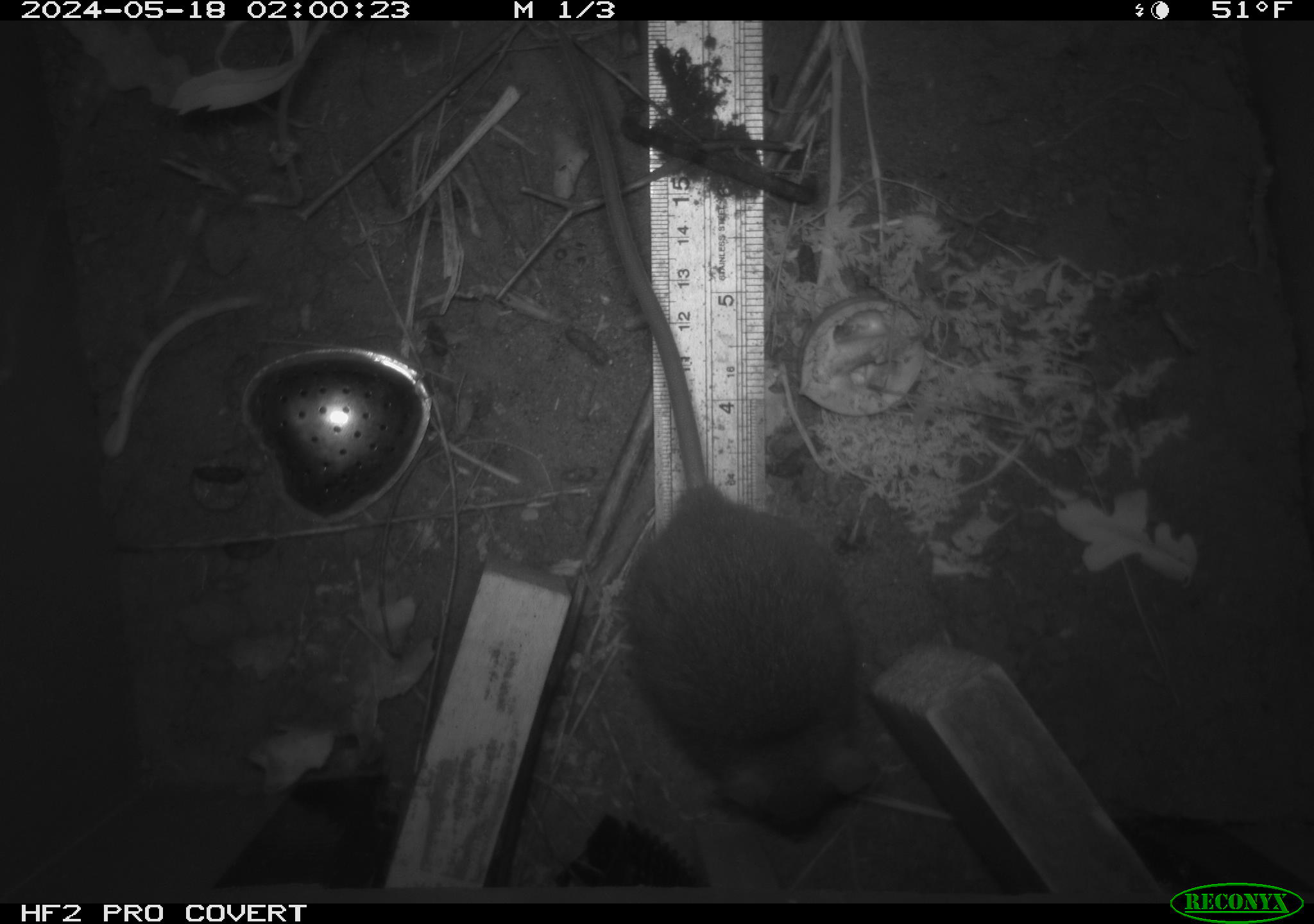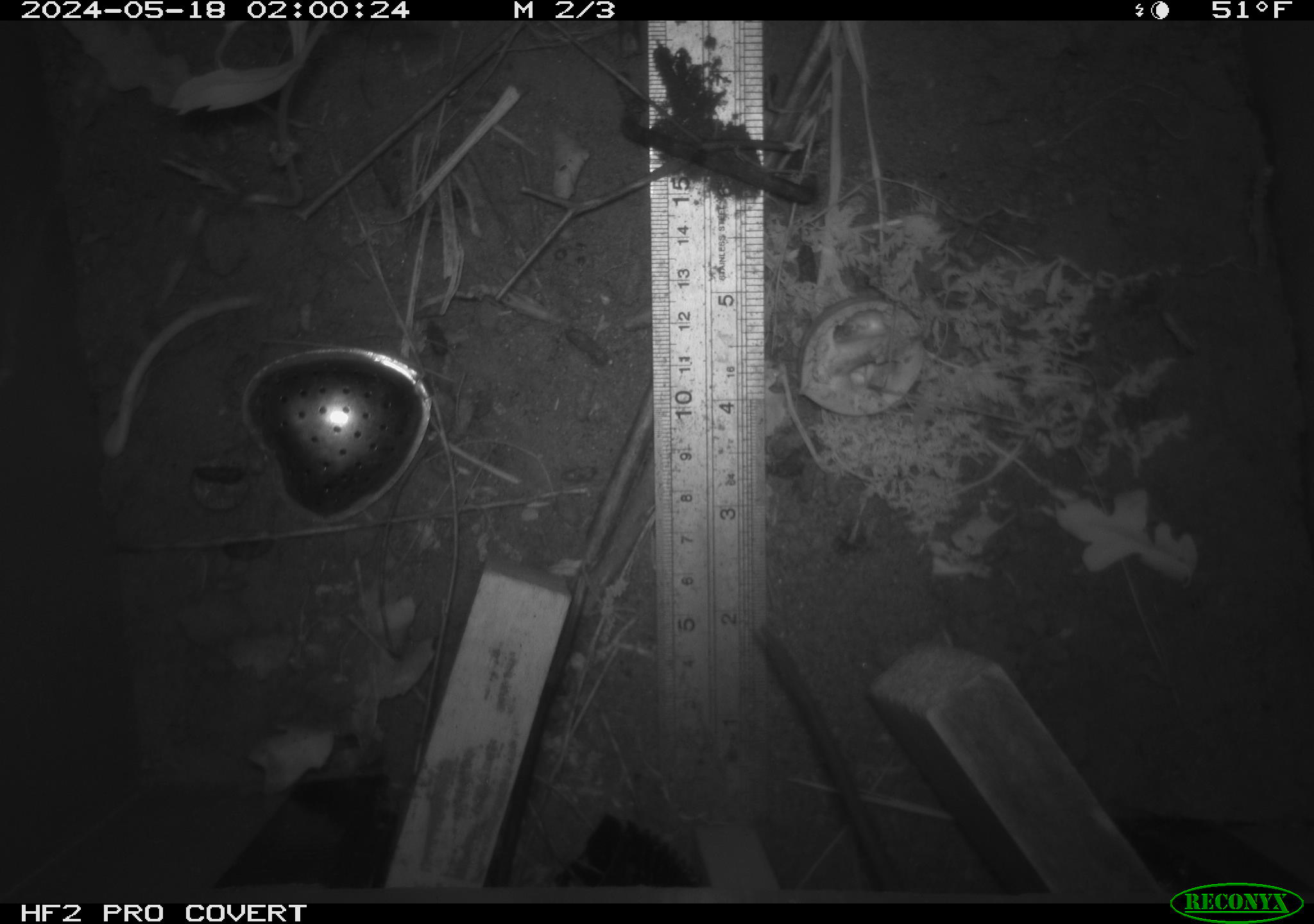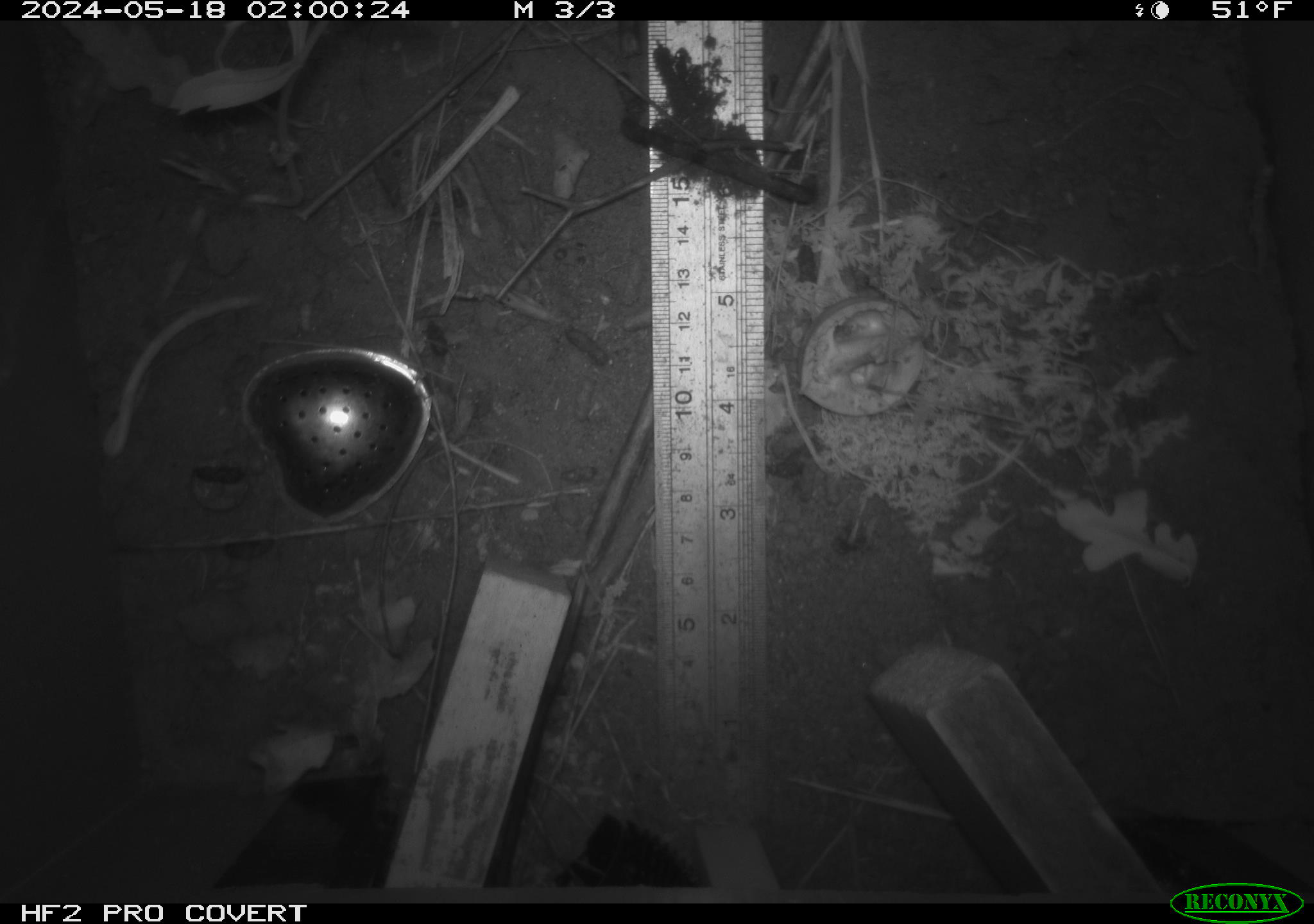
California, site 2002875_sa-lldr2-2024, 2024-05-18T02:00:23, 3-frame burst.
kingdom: Animalia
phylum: Chordata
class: Mammalia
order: Rodentia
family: Muridae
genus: Rattus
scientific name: Rattus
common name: rat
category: rattus species